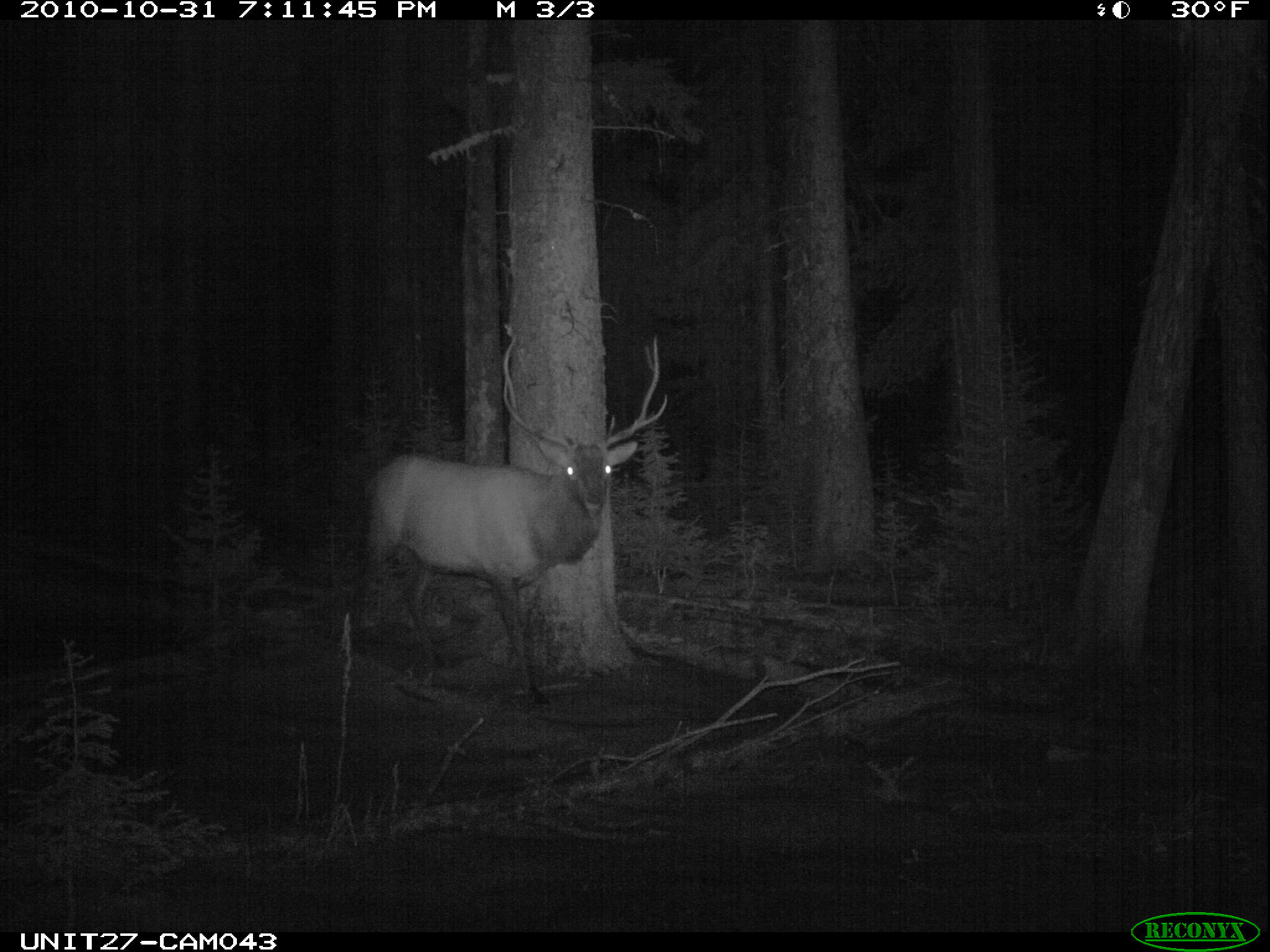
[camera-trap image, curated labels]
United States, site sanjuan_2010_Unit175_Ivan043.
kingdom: Animalia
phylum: Chordata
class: Mammalia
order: Artiodactyla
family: Cervidae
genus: Cervus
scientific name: Cervus elaphus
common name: red deer